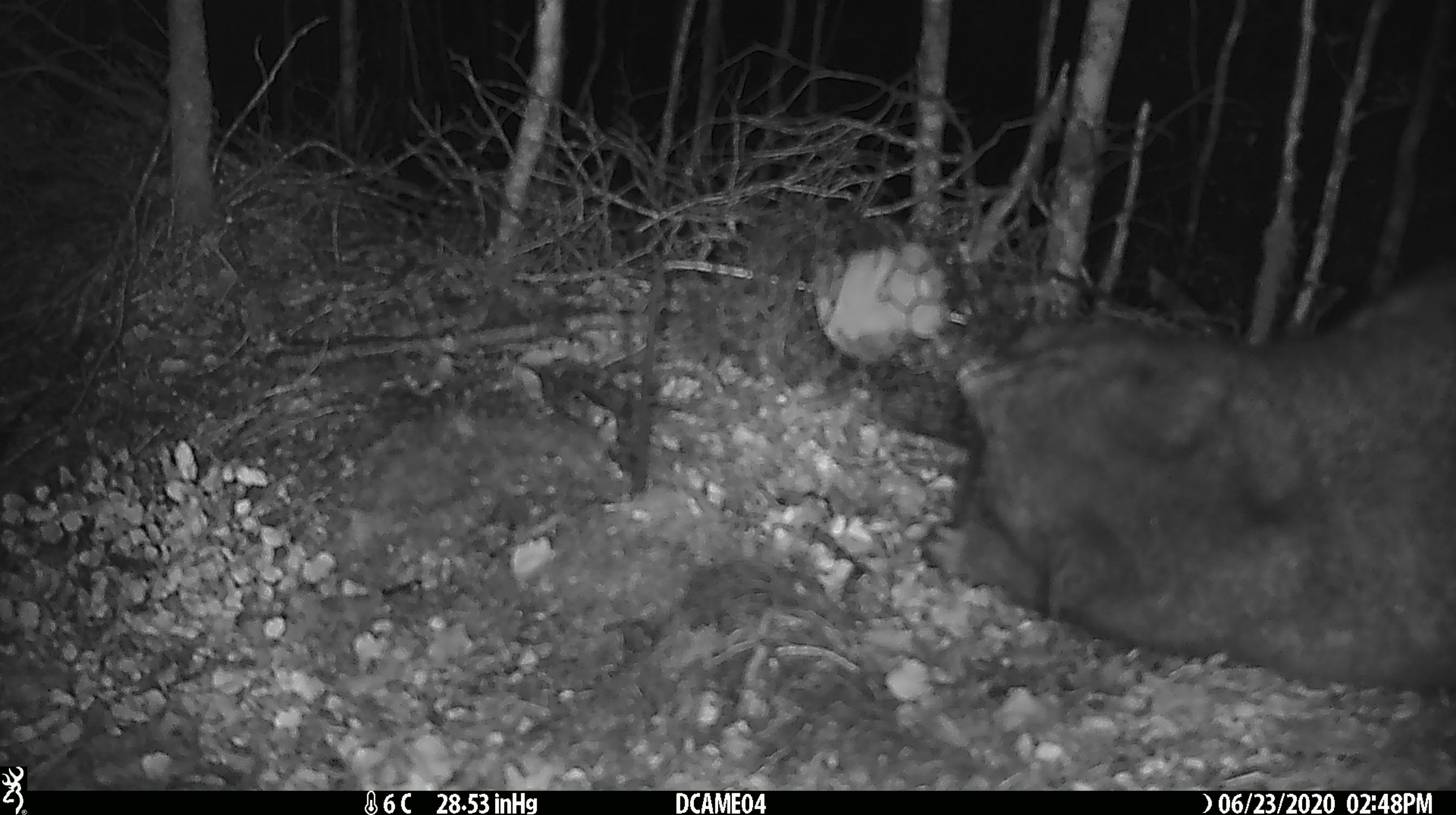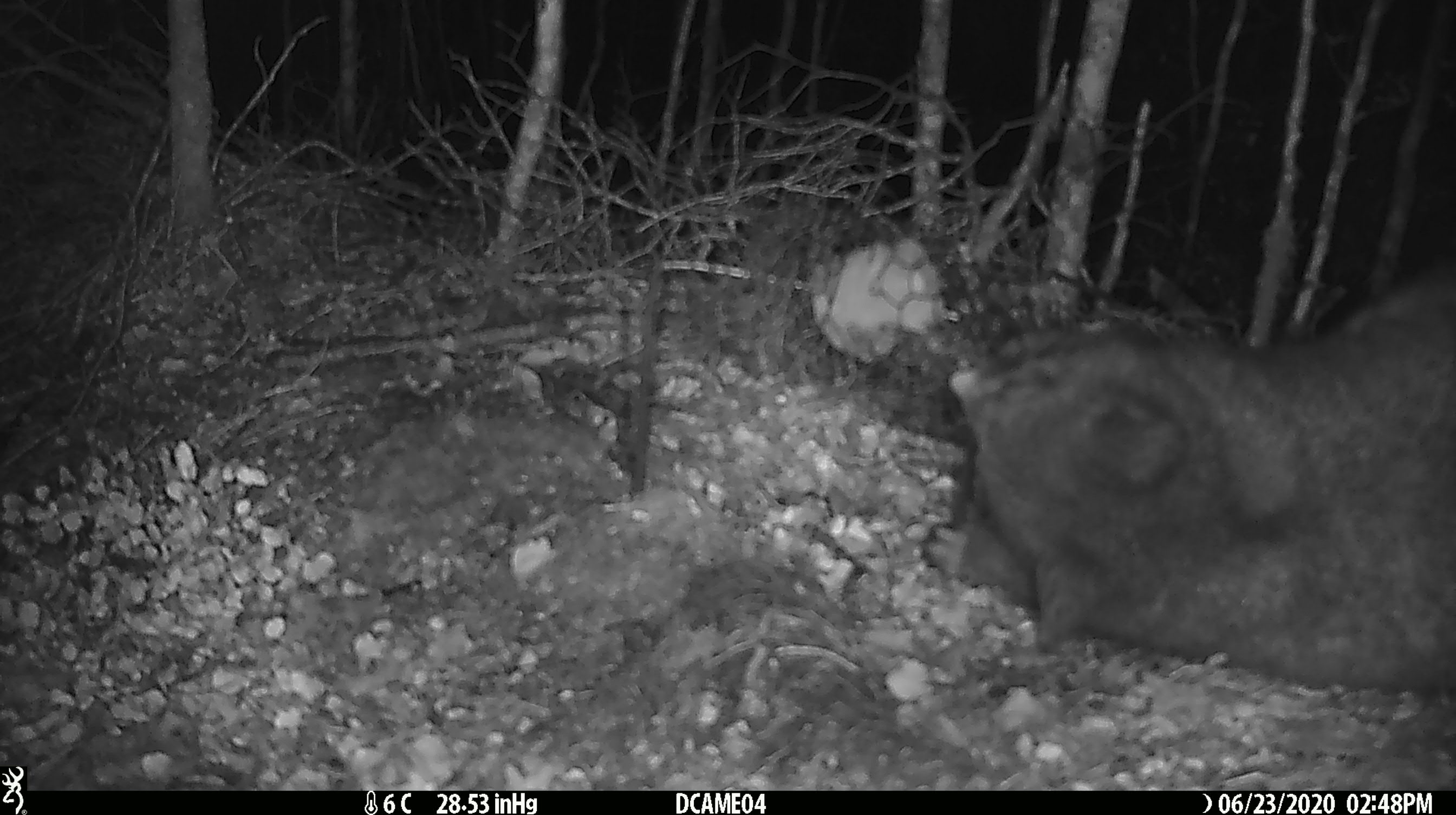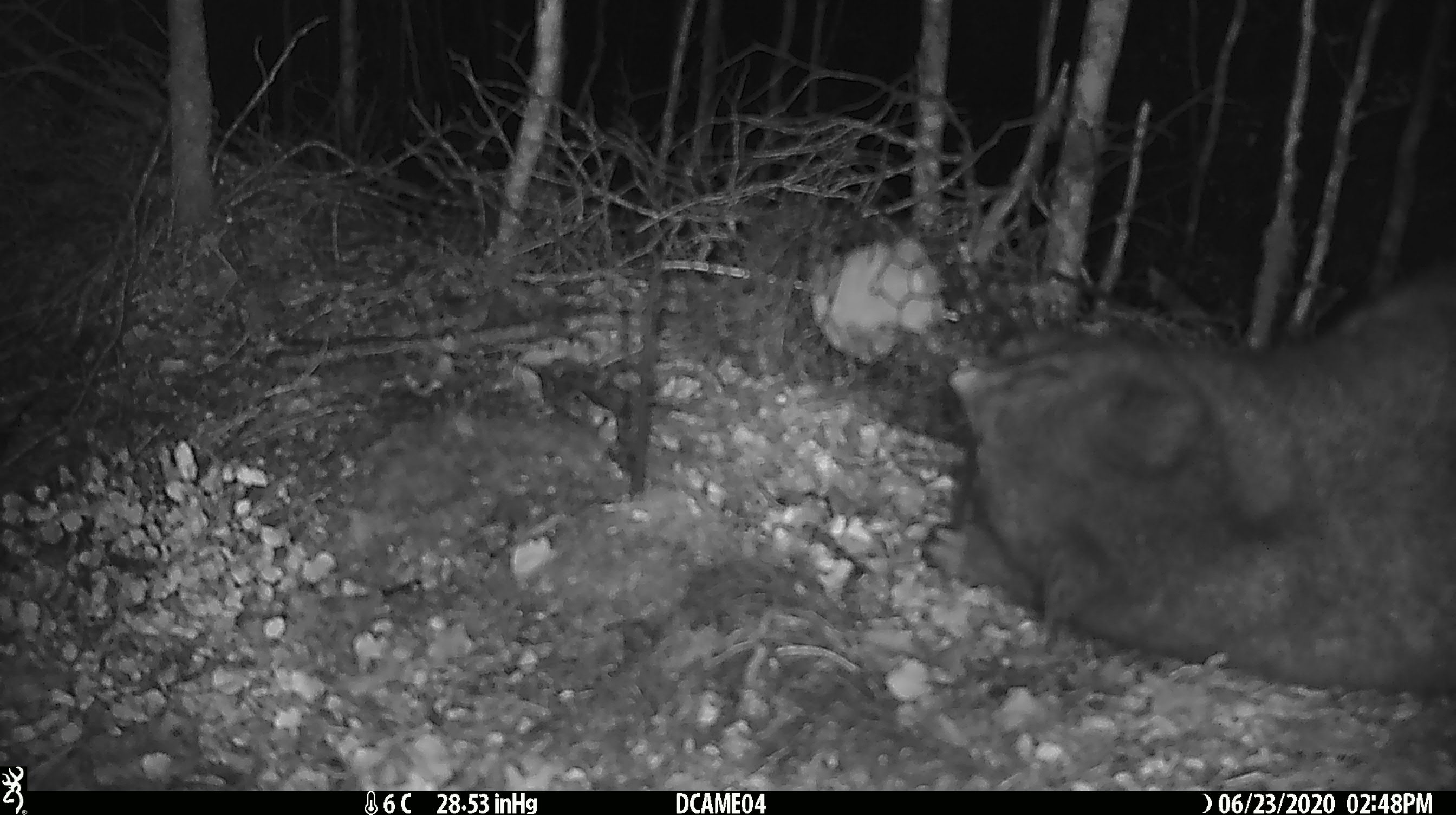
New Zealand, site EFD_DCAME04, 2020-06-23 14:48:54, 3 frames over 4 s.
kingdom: Animalia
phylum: Chordata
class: Mammalia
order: Diprotodontia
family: Phalangeridae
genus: Trichosurus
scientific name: Trichosurus vulpecula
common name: common brushtail possum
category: possum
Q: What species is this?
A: Possum (common brushtail possum) (Trichosurus vulpecula).